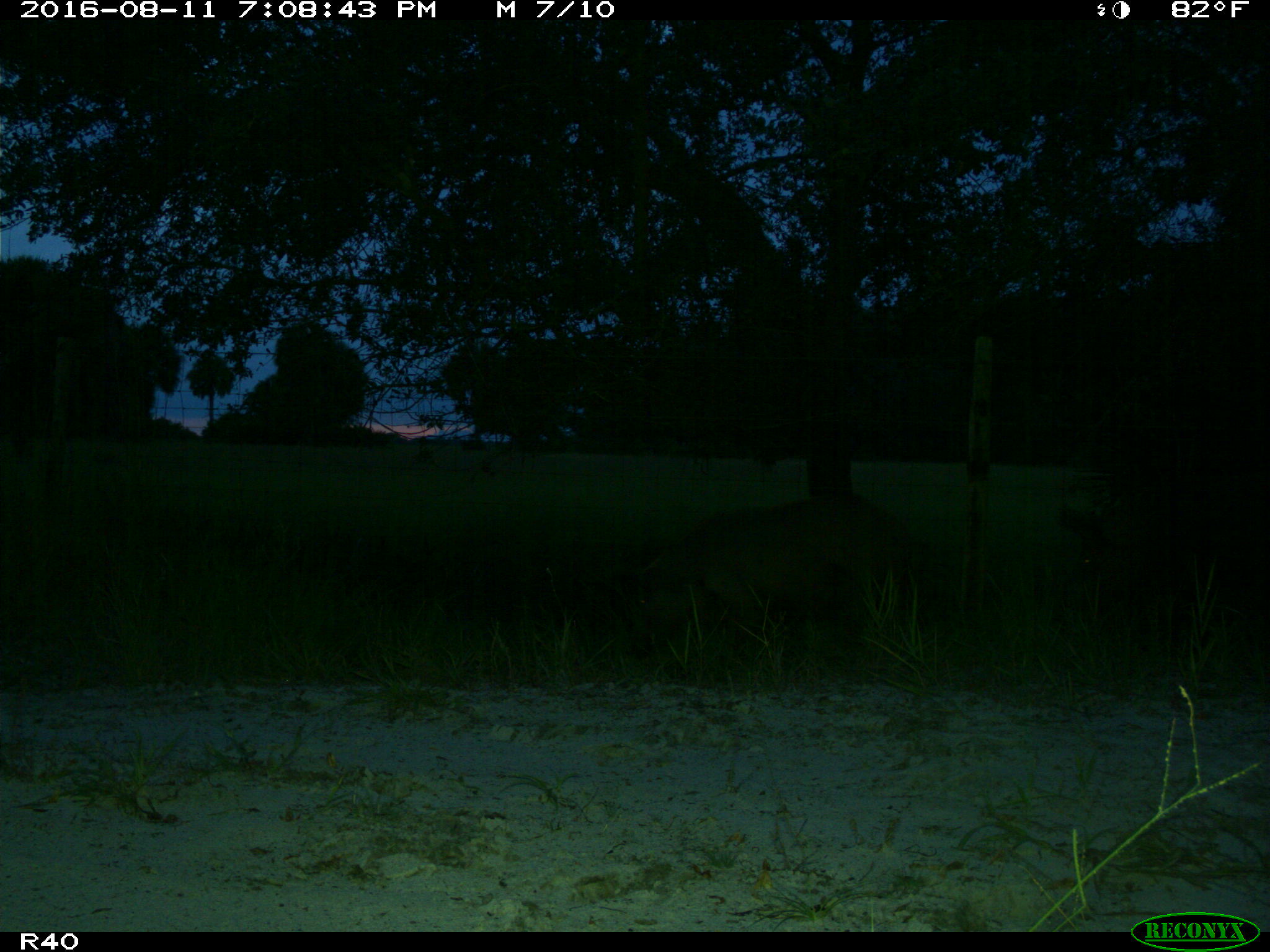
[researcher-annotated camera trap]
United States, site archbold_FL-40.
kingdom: Animalia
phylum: Chordata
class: Mammalia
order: Artiodactyla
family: Suidae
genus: Sus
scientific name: Sus scrofa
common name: wild boar